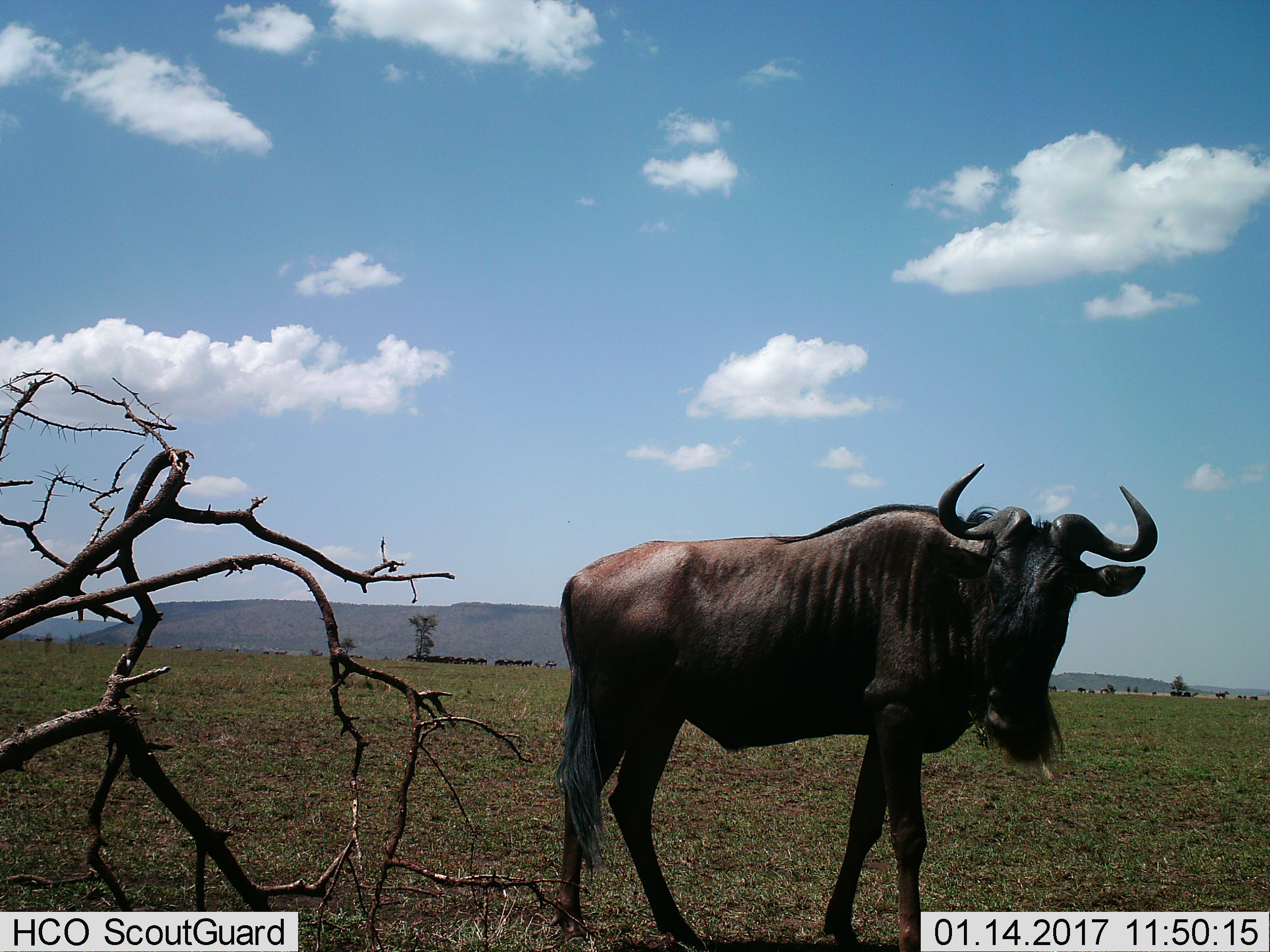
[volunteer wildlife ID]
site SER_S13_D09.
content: unidentified animal